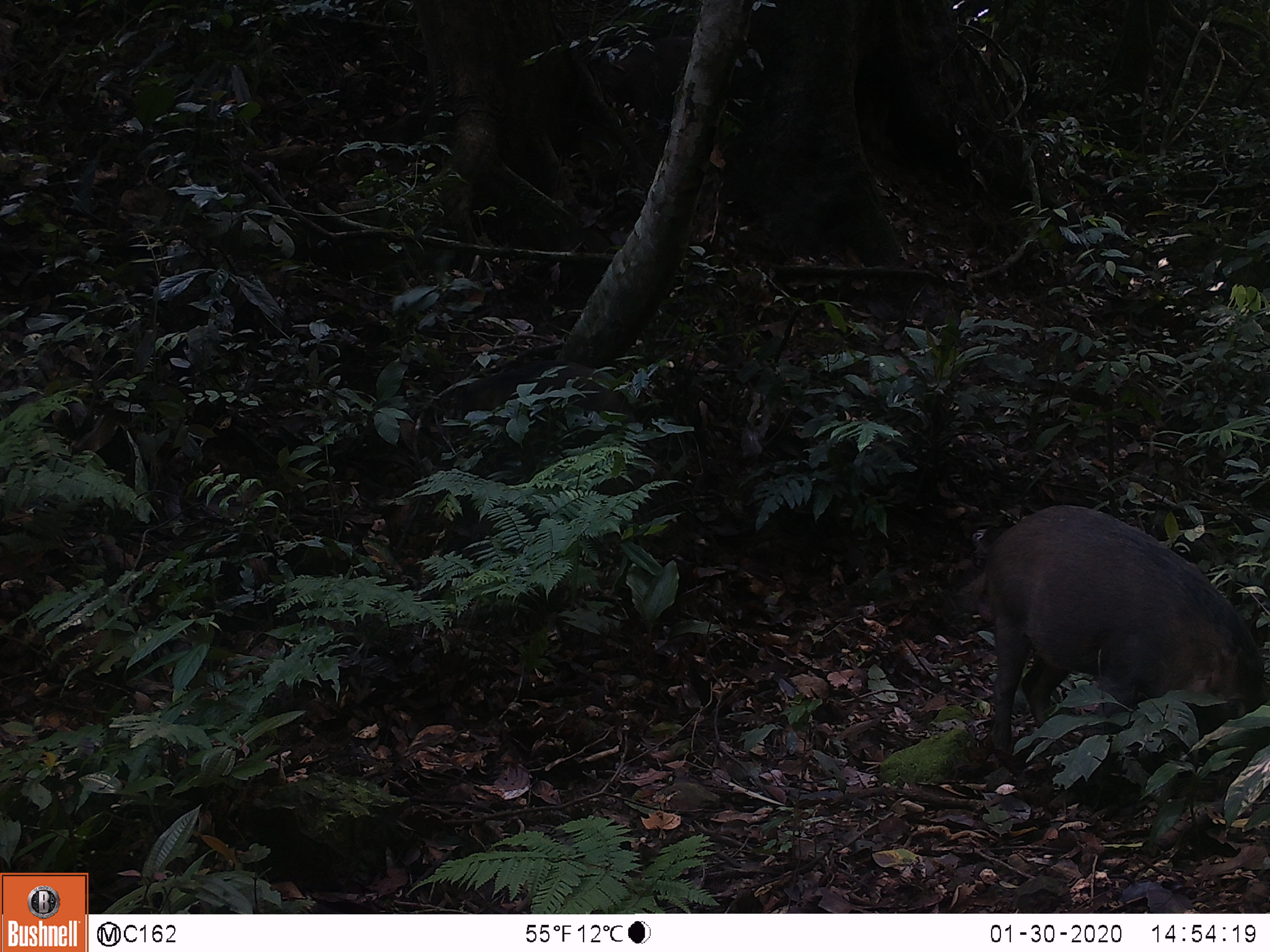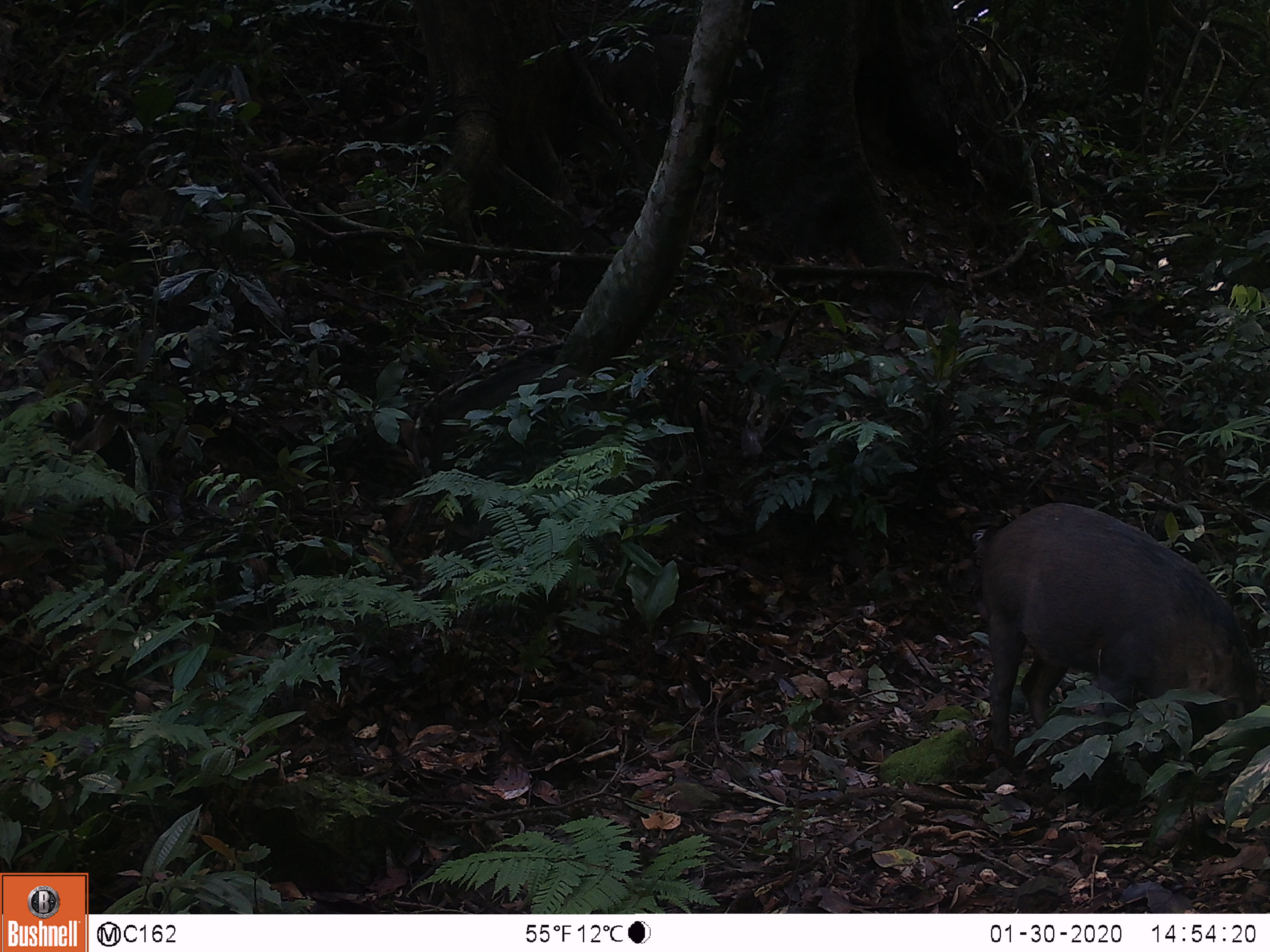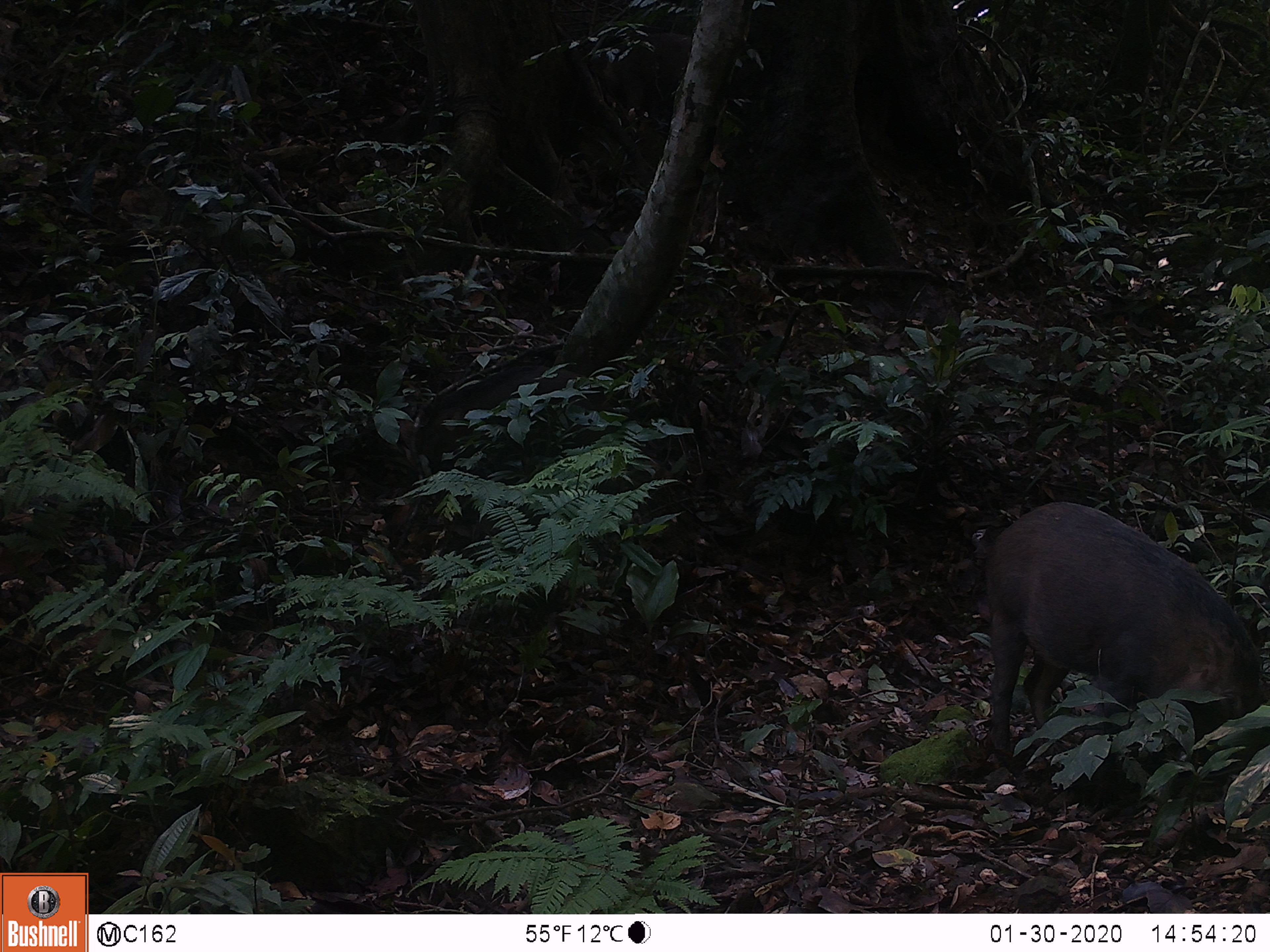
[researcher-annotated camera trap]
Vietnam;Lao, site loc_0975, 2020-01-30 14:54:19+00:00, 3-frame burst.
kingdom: Animalia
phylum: Chordata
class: Mammalia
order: Artiodactyla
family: Suidae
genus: Sus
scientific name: Sus scrofa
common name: eurasian wild pig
Eurasian wild pig (Sus scrofa). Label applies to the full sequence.